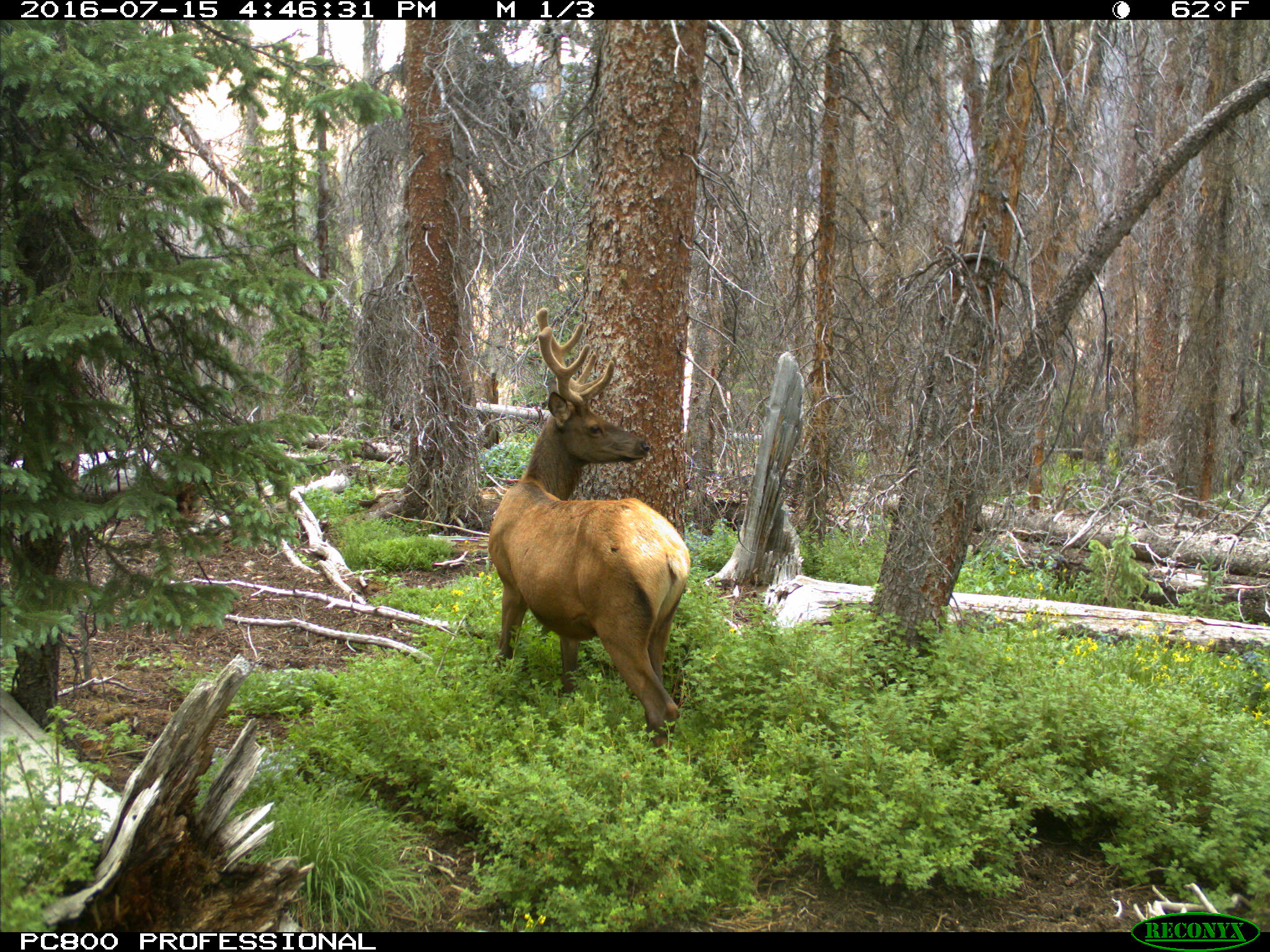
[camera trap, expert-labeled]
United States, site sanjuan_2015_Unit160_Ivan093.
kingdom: Animalia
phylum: Chordata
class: Mammalia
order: Artiodactyla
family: Cervidae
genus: Cervus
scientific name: Cervus elaphus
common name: red deer